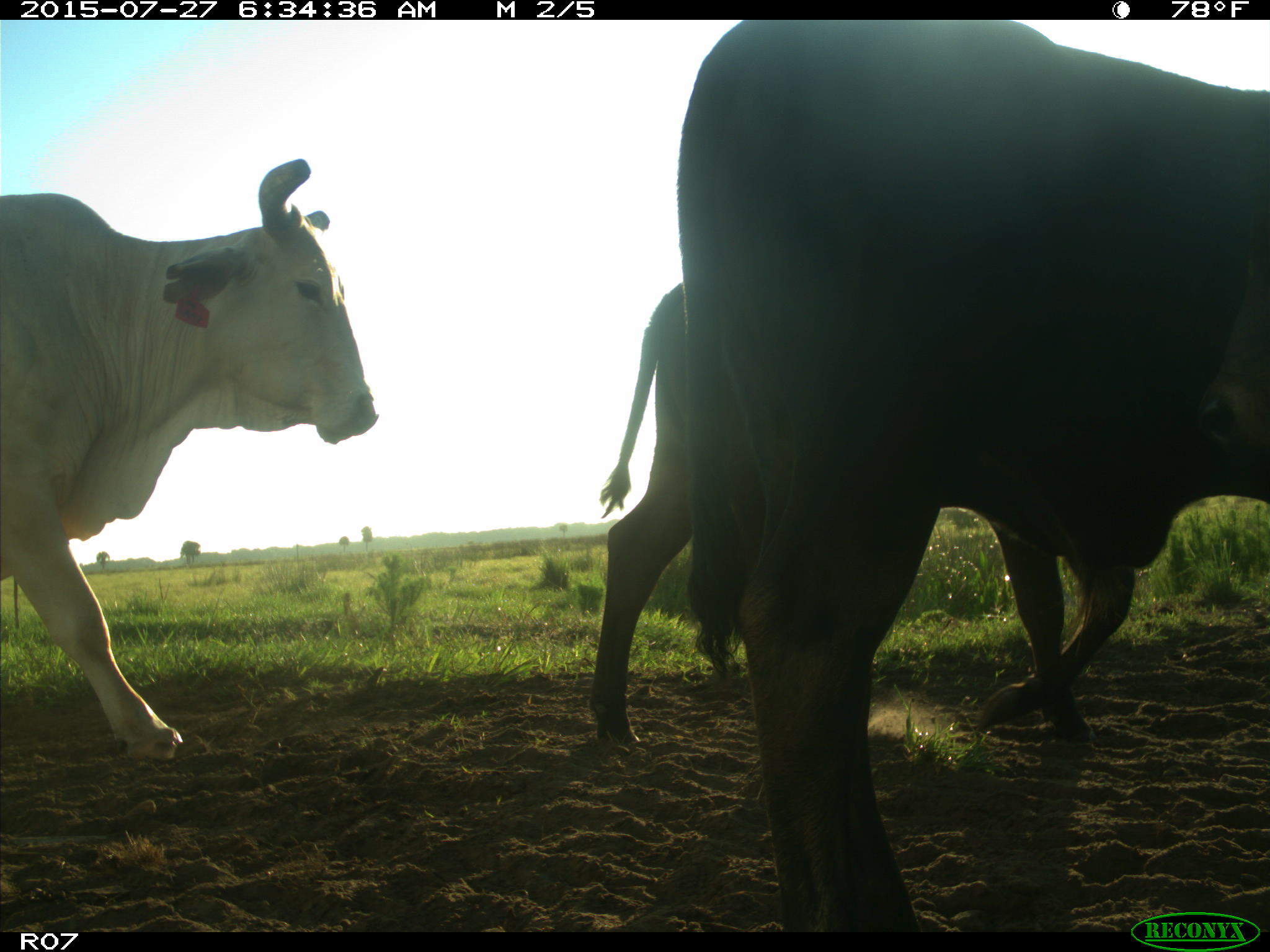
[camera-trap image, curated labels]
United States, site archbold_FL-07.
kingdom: Animalia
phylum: Chordata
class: Mammalia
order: Artiodactyla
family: Bovidae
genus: Bos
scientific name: Bos taurus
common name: domestic cow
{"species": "Bos taurus (domestic cow)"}